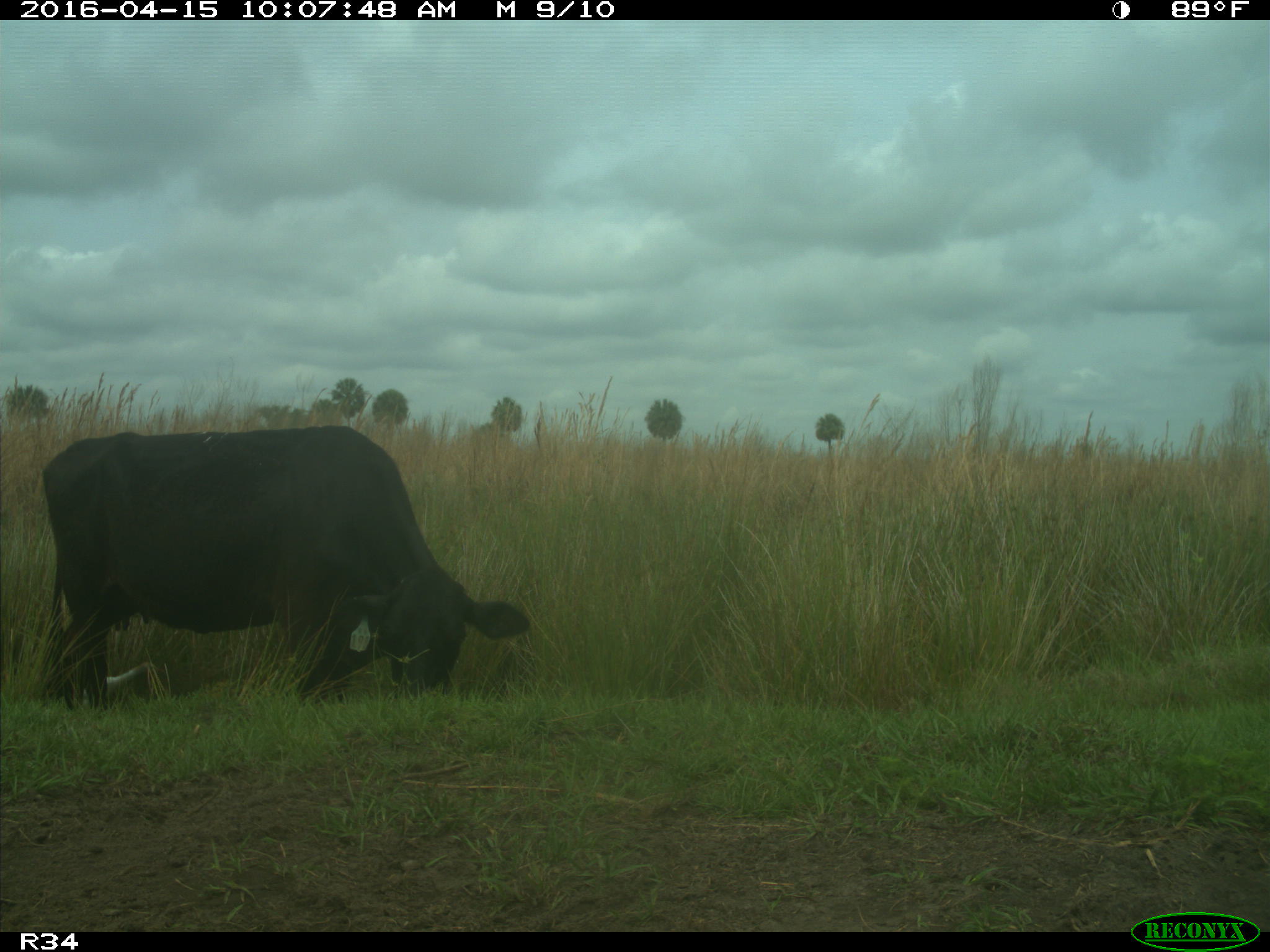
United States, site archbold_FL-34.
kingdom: Animalia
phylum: Chordata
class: Mammalia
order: Artiodactyla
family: Bovidae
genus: Bos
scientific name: Bos taurus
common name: domestic cow